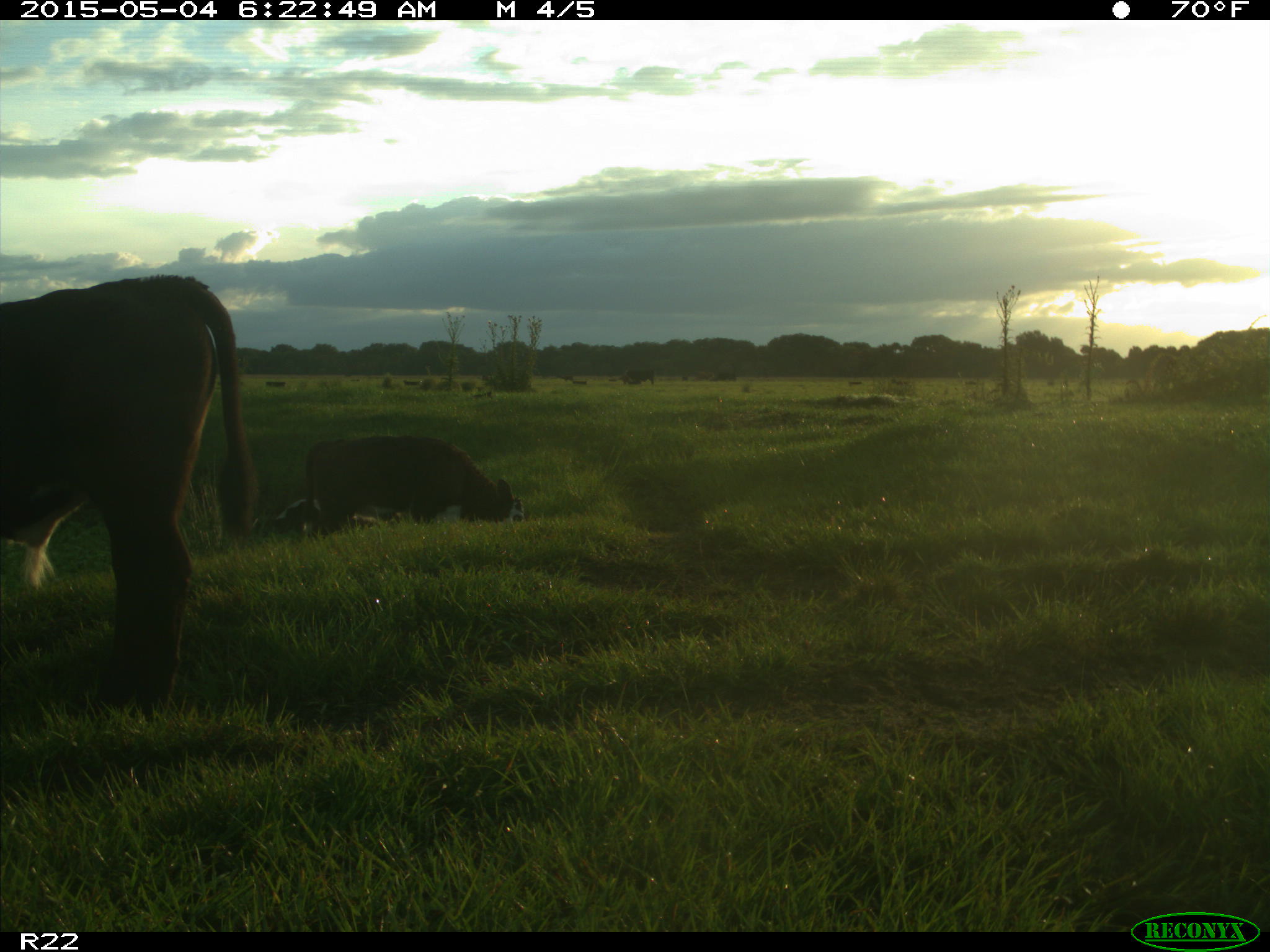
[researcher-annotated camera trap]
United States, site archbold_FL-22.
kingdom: Animalia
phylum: Chordata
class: Mammalia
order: Artiodactyla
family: Bovidae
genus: Bos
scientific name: Bos taurus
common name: domestic cow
Bos taurus (domestic cow).